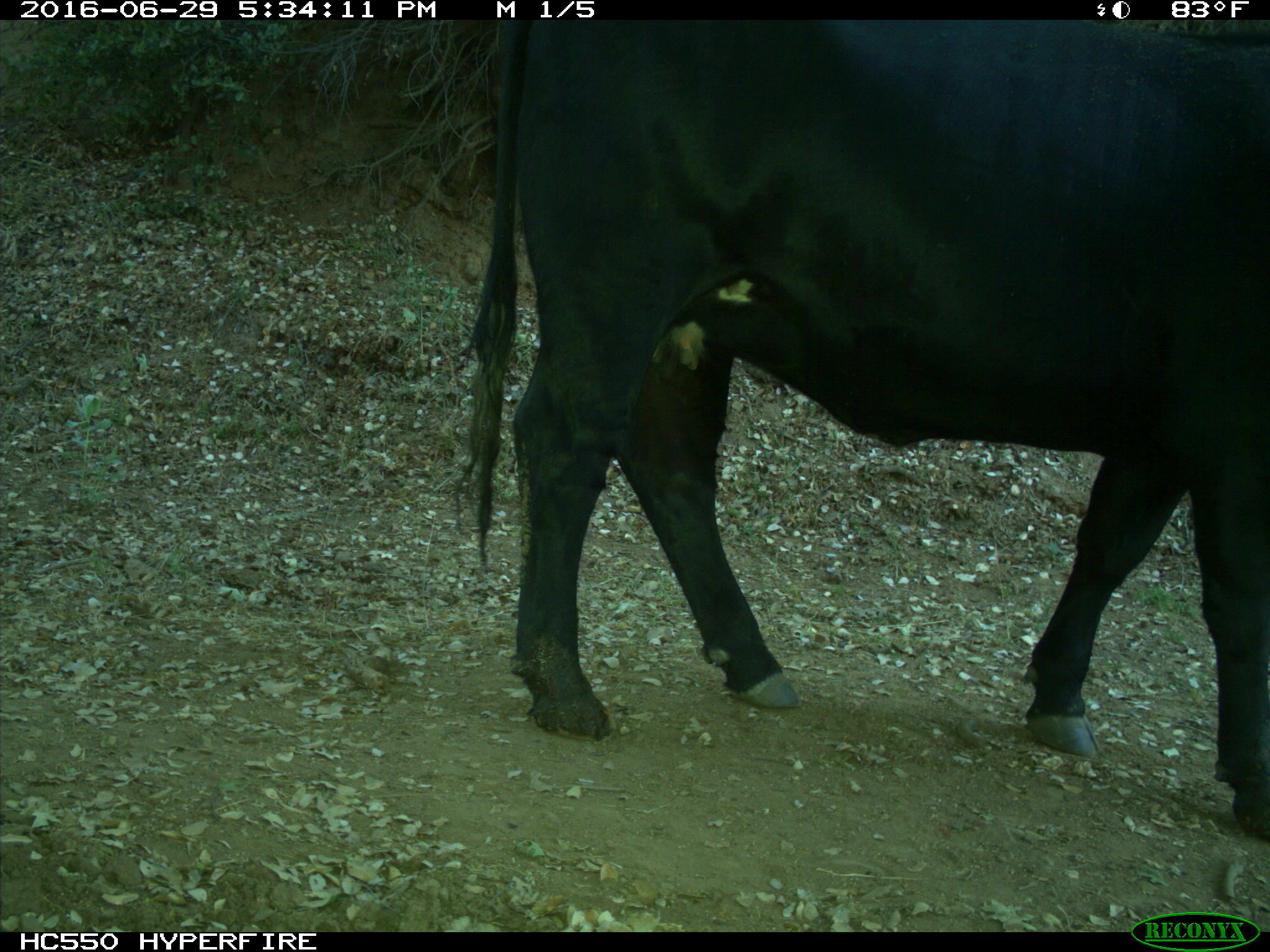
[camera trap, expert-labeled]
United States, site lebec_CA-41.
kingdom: Animalia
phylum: Chordata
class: Mammalia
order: Artiodactyla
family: Bovidae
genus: Bos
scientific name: Bos taurus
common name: domestic cow